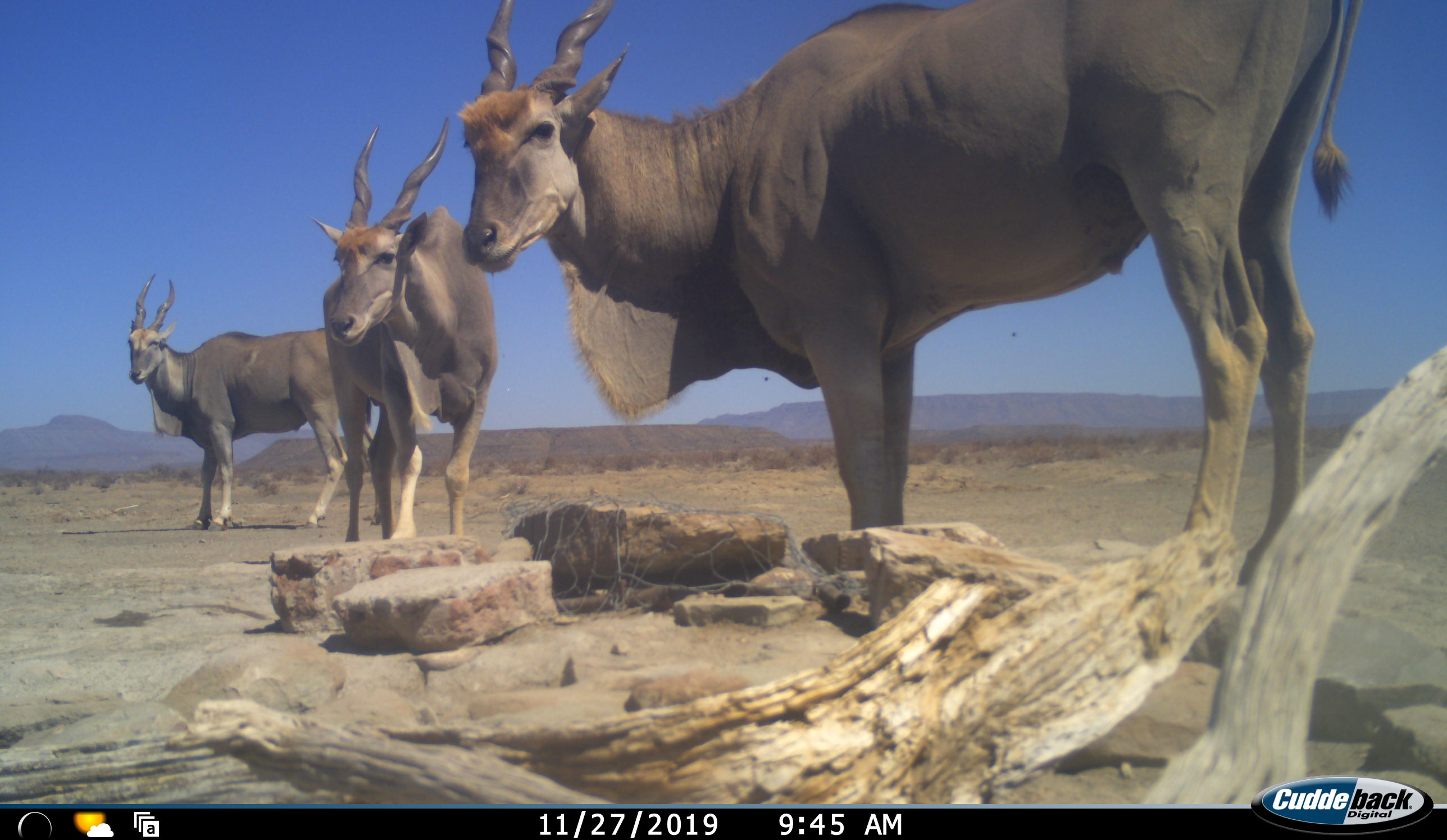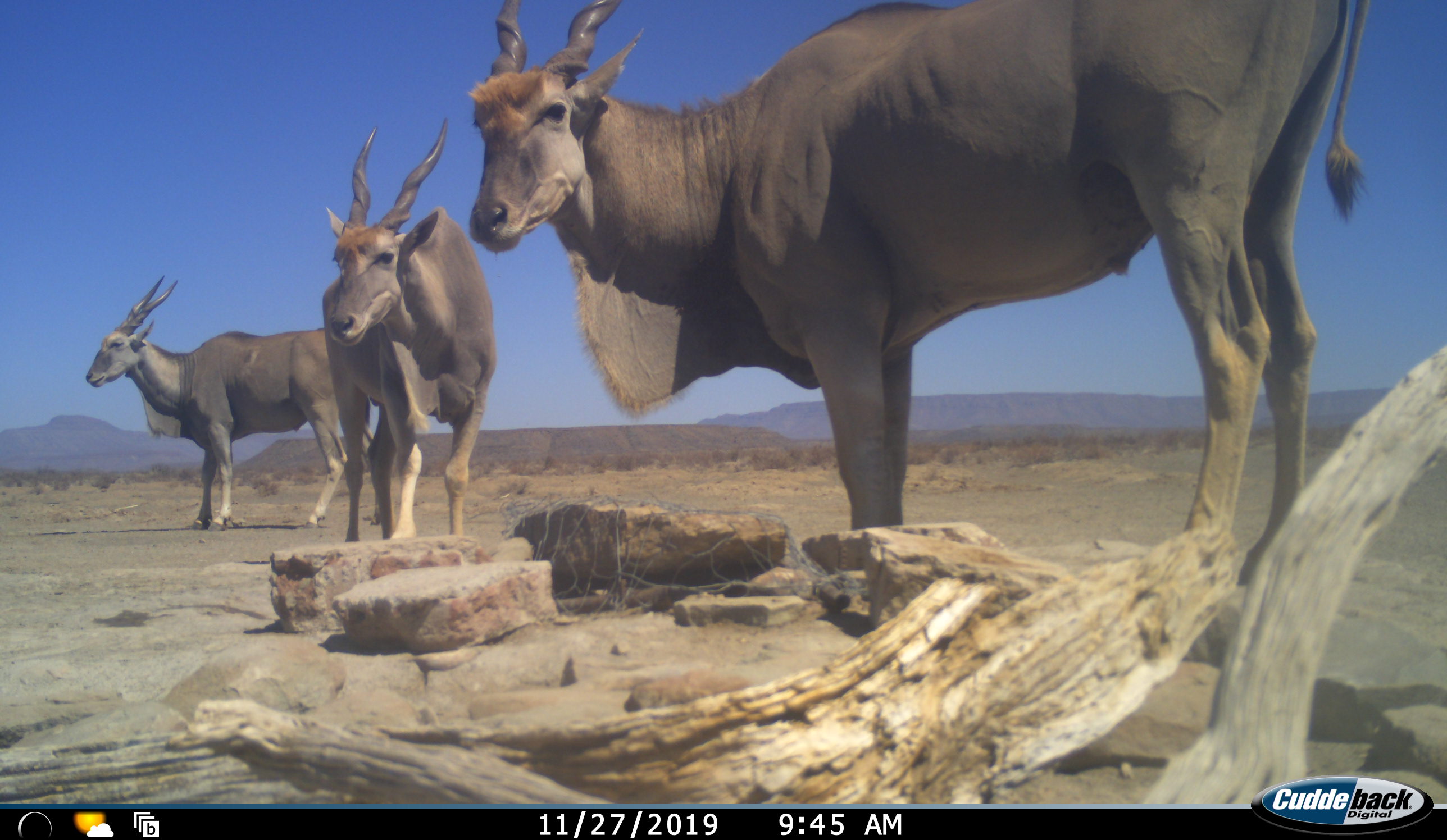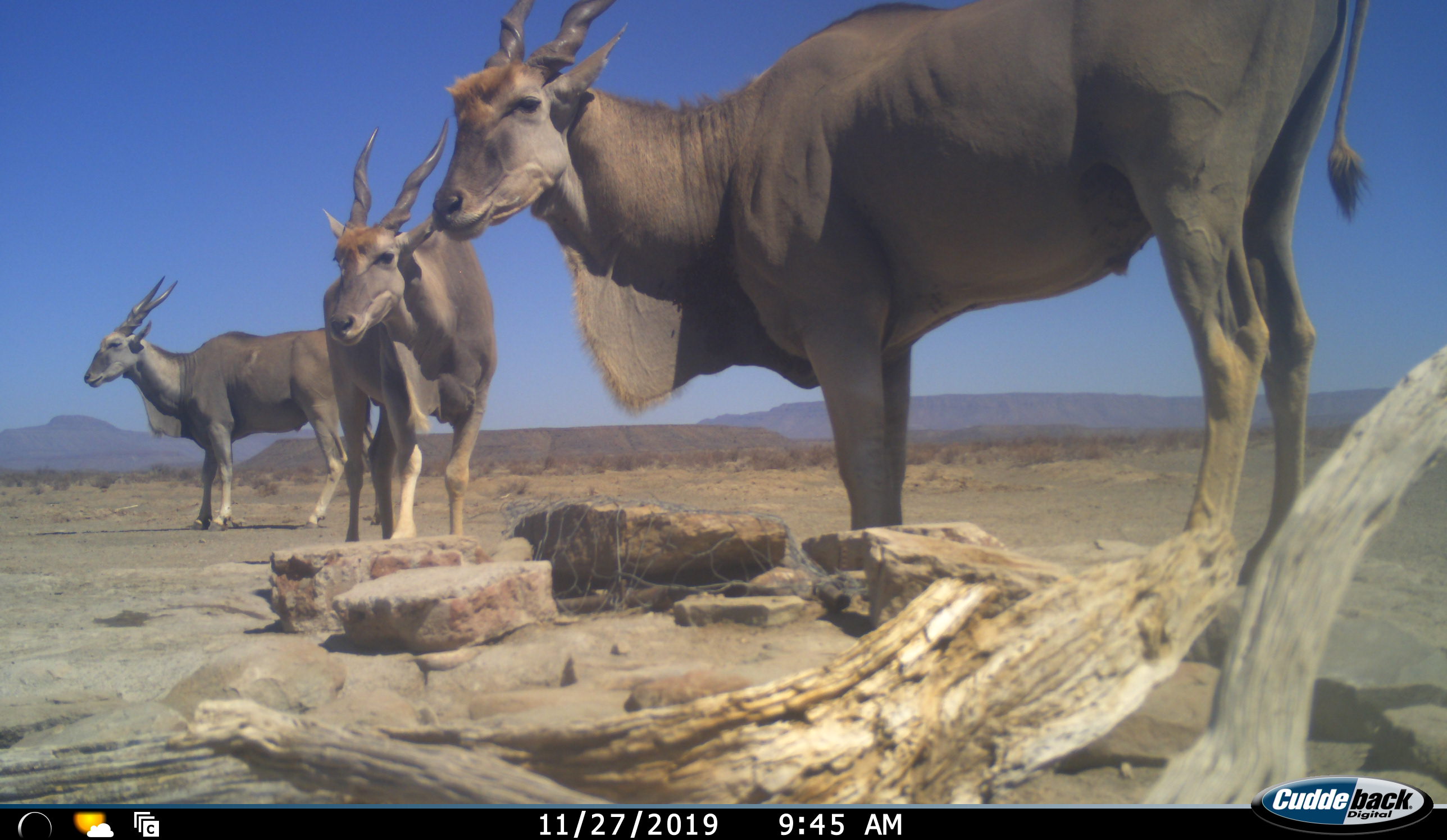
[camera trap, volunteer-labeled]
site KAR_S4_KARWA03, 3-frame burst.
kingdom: Animalia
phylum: Chordata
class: Mammalia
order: Artiodactyla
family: Bovidae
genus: Tragelaphus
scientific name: Tragelaphus oryx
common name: eland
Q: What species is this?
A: Eland (Tragelaphus oryx).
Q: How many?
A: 3.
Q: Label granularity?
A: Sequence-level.